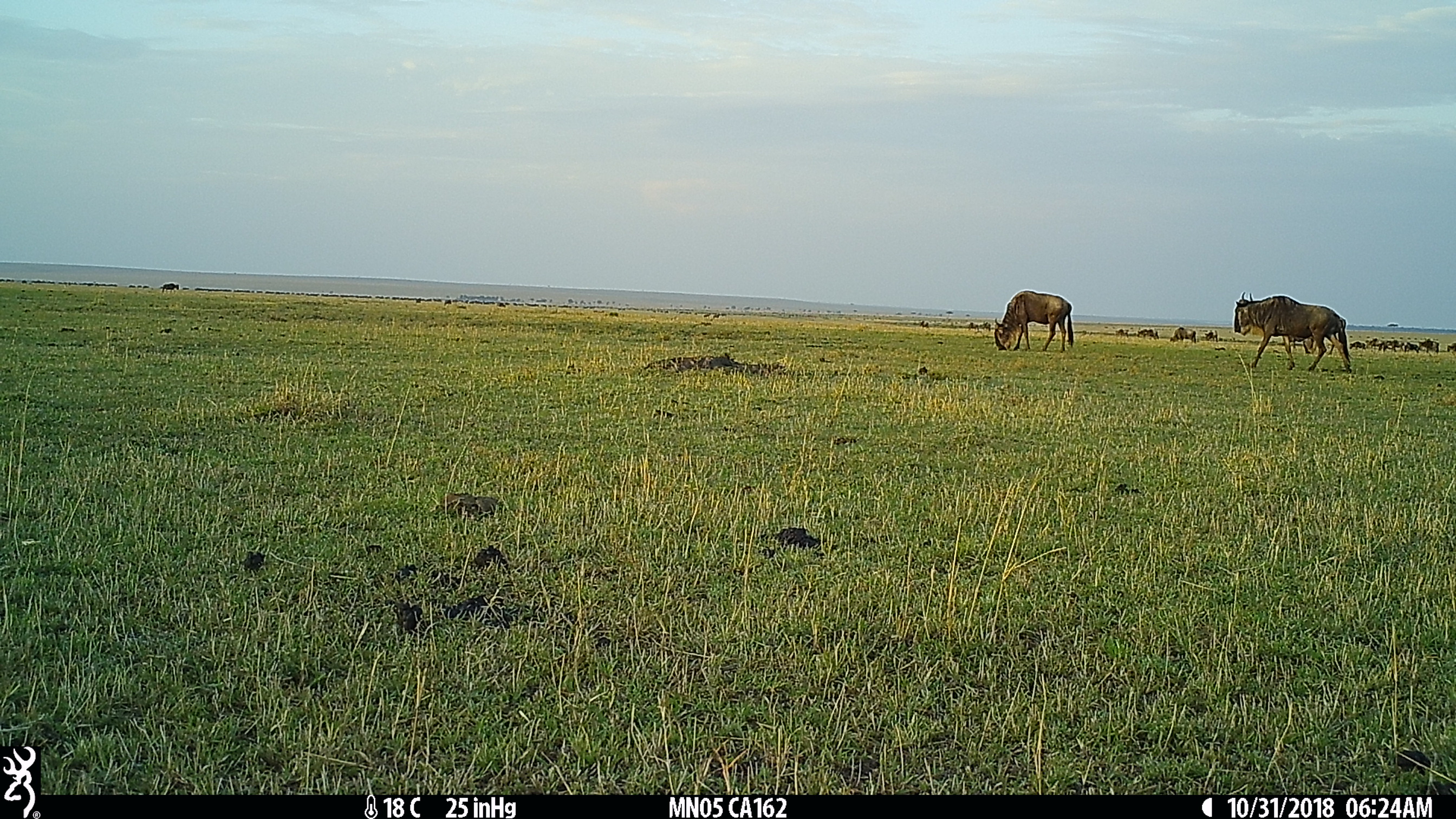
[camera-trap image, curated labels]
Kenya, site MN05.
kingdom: Animalia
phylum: Chordata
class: Mammalia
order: Artiodactyla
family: Bovidae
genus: Connochaetes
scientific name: Connochaetes taurinus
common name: blue wildebeest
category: wildebeest